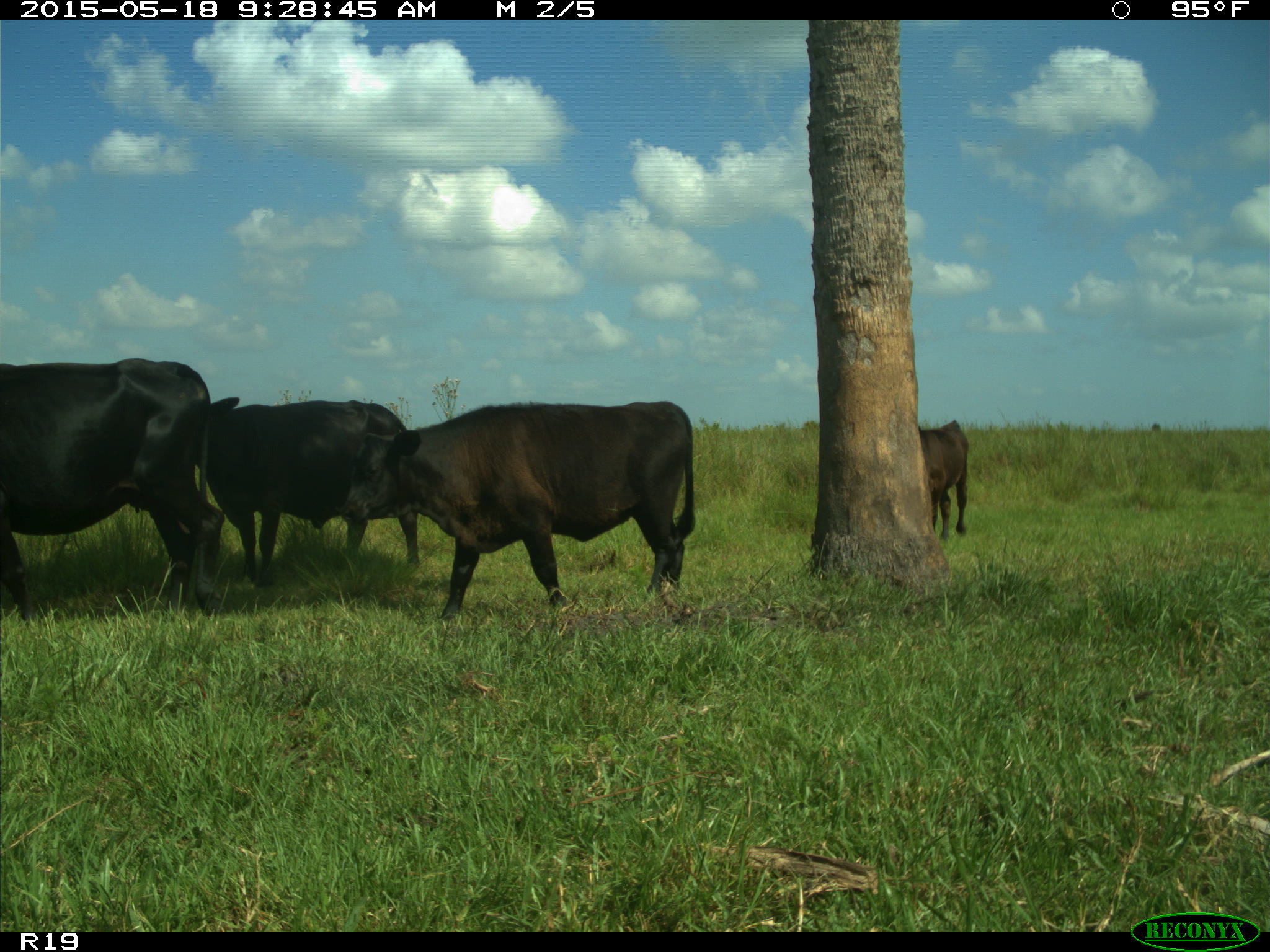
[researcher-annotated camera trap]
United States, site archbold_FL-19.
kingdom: Animalia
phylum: Chordata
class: Mammalia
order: Artiodactyla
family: Bovidae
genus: Bos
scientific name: Bos taurus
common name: domestic cow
Bos taurus (domestic cow).